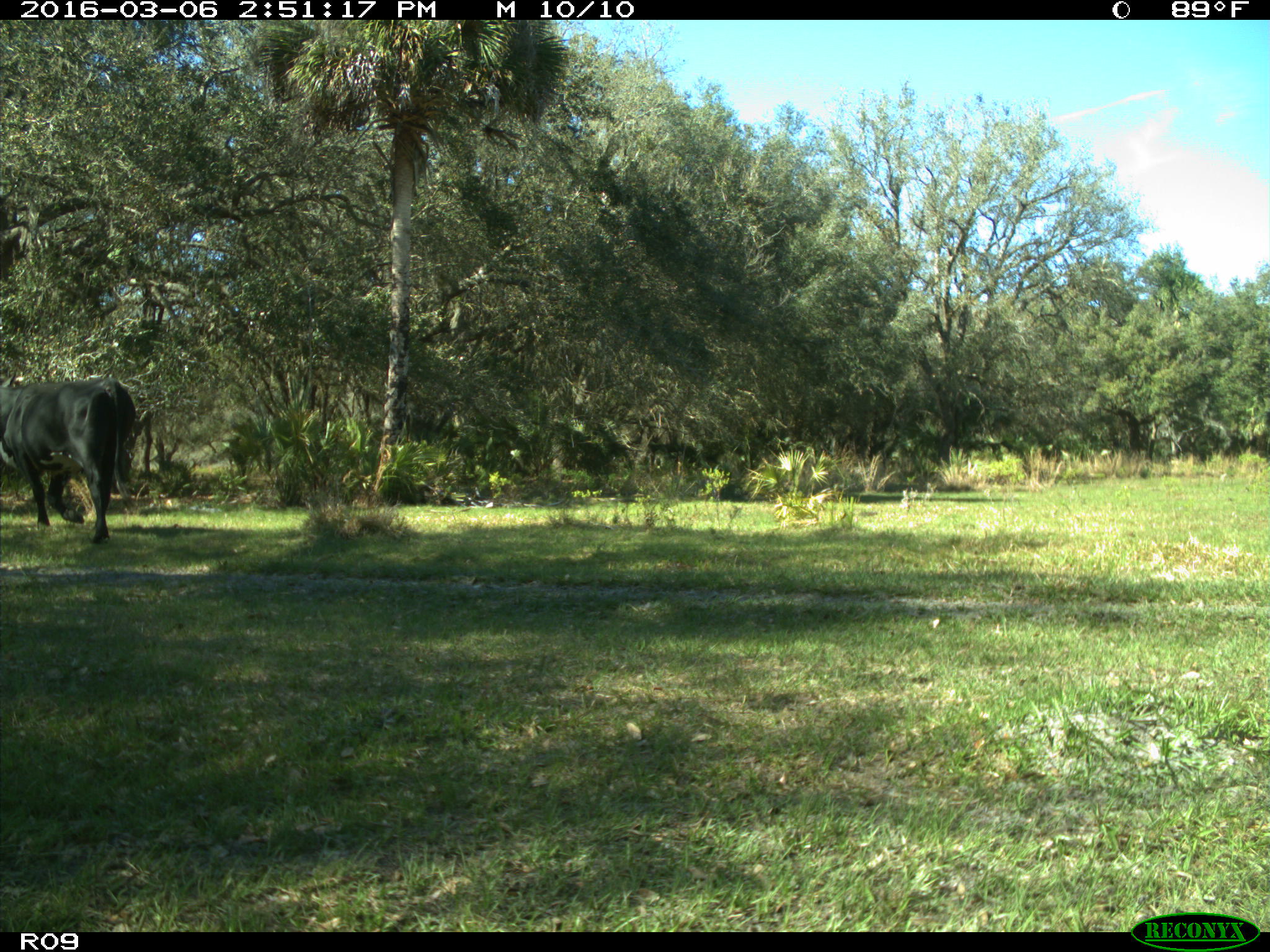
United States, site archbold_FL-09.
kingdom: Animalia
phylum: Chordata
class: Mammalia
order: Artiodactyla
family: Bovidae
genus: Bos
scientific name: Bos taurus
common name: domestic cow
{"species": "Bos taurus (domestic cow)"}